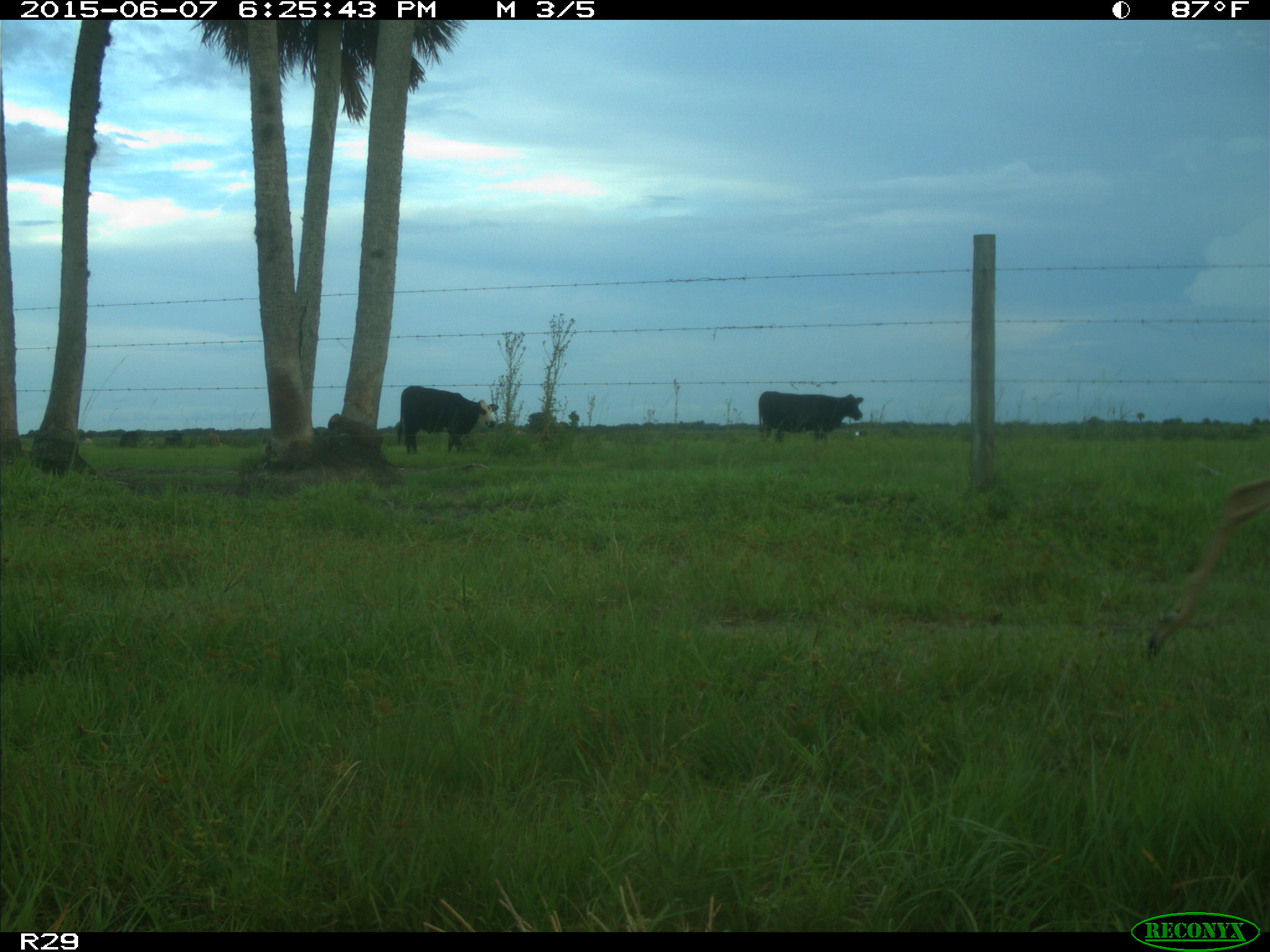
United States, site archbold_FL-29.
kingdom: Animalia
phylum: Chordata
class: Mammalia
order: Artiodactyla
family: Bovidae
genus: Bos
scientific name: Bos taurus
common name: domestic cow